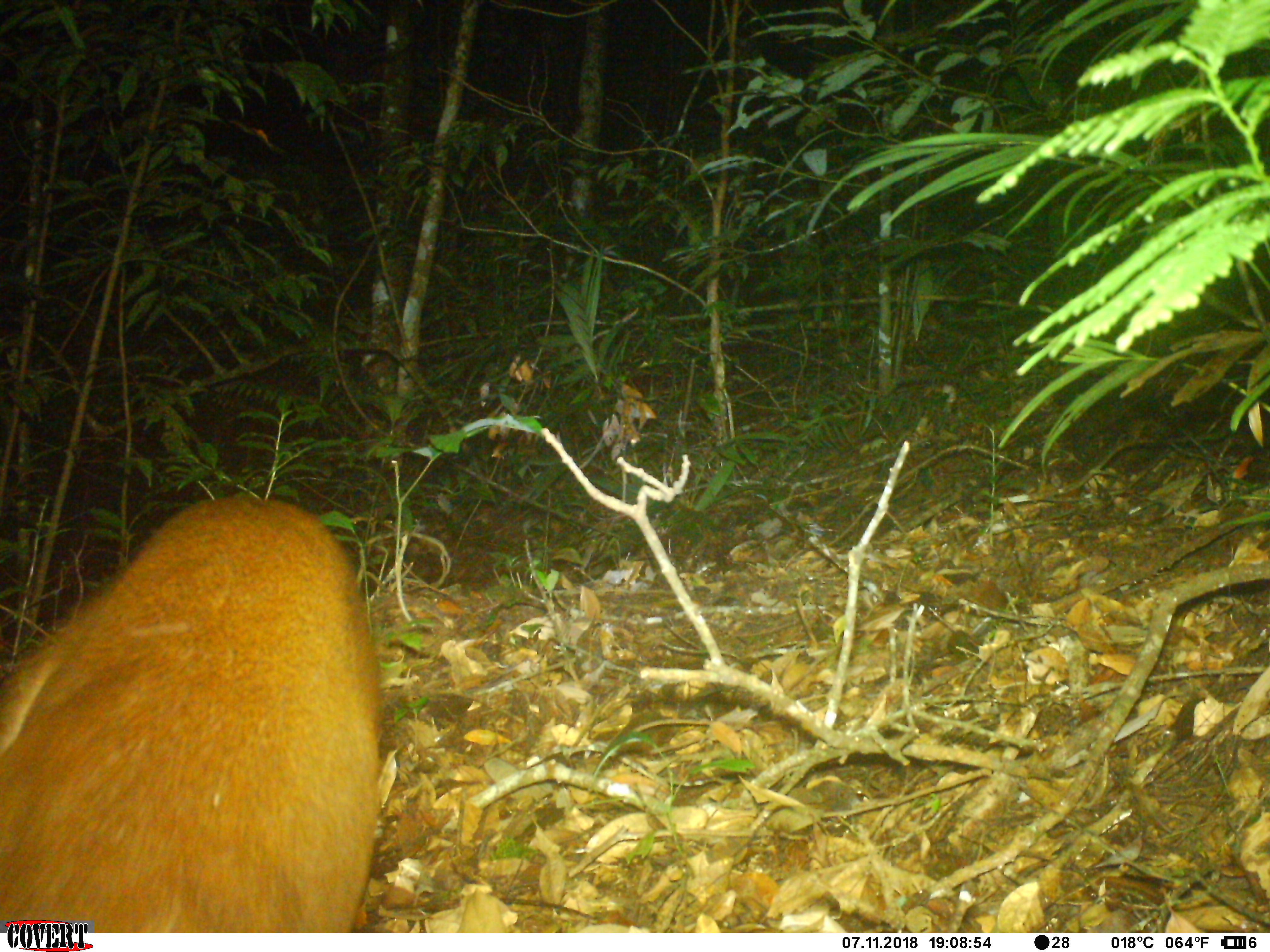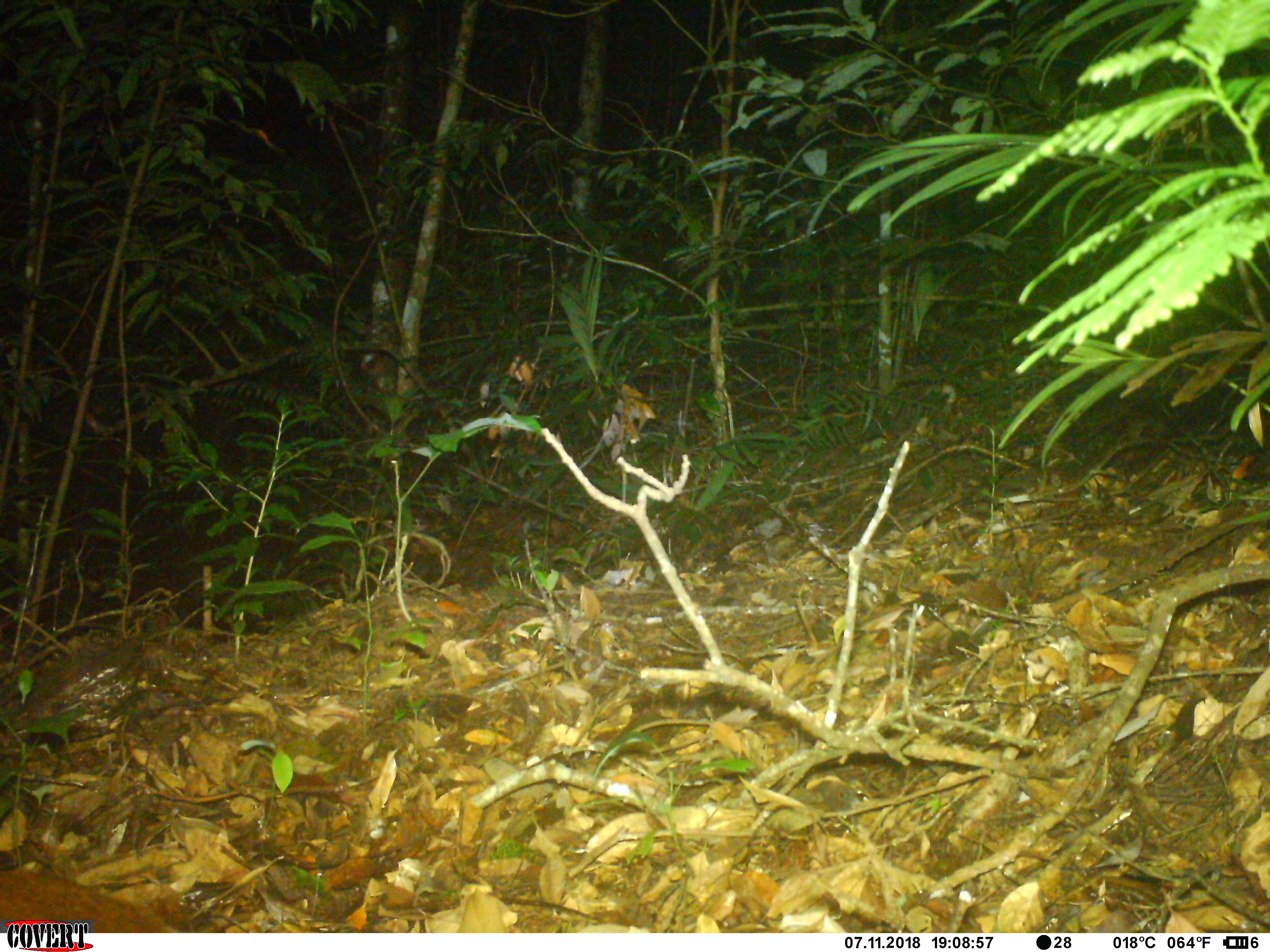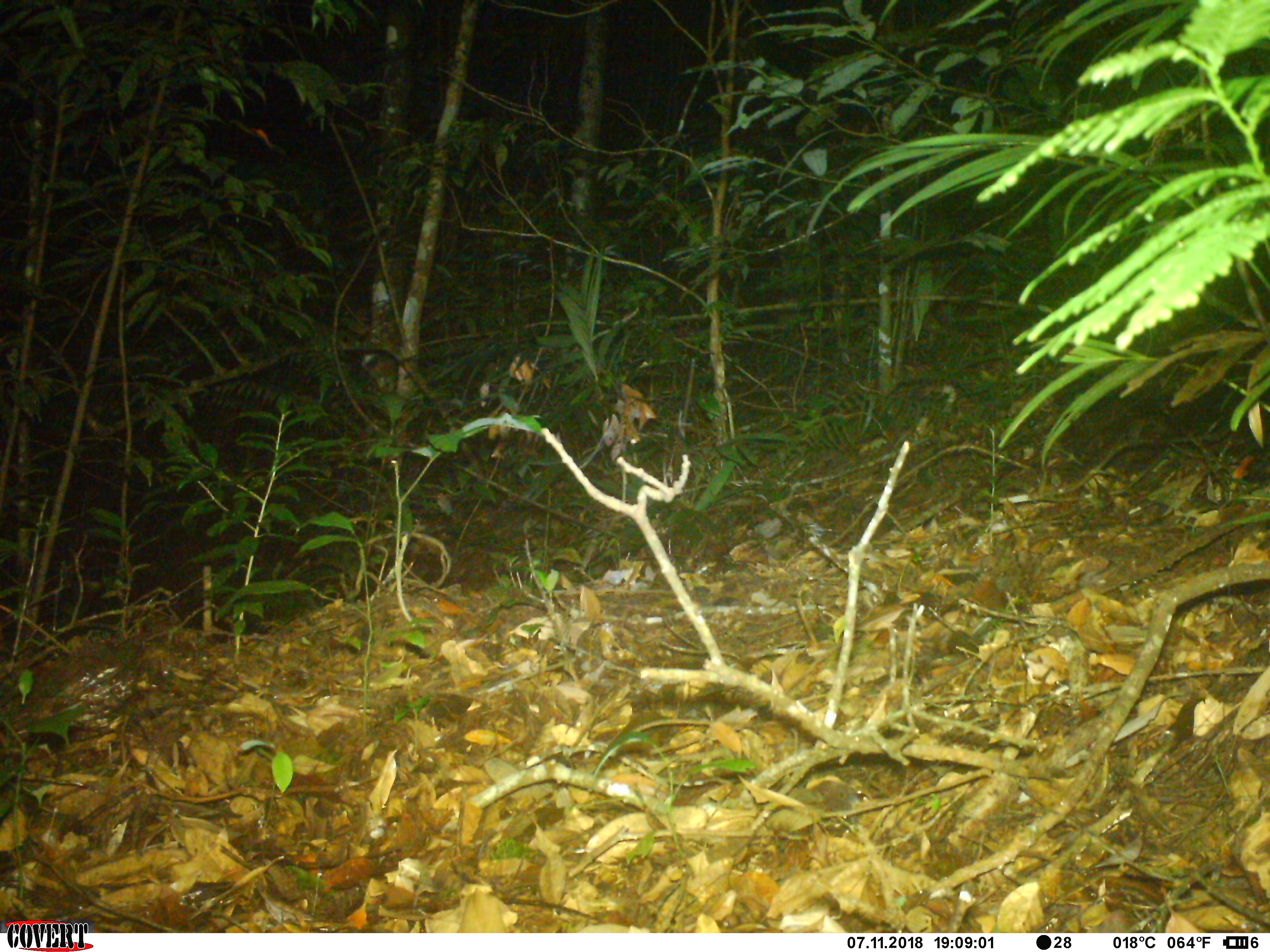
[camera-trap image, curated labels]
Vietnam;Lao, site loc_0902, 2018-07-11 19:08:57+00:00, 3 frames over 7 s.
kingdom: Animalia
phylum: Chordata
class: Mammalia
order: Artiodactyla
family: Cervidae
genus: Muntiacus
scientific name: Muntiacus rooseveltorum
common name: roosevelt's muntjac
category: roosevelts muntjac group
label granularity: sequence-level